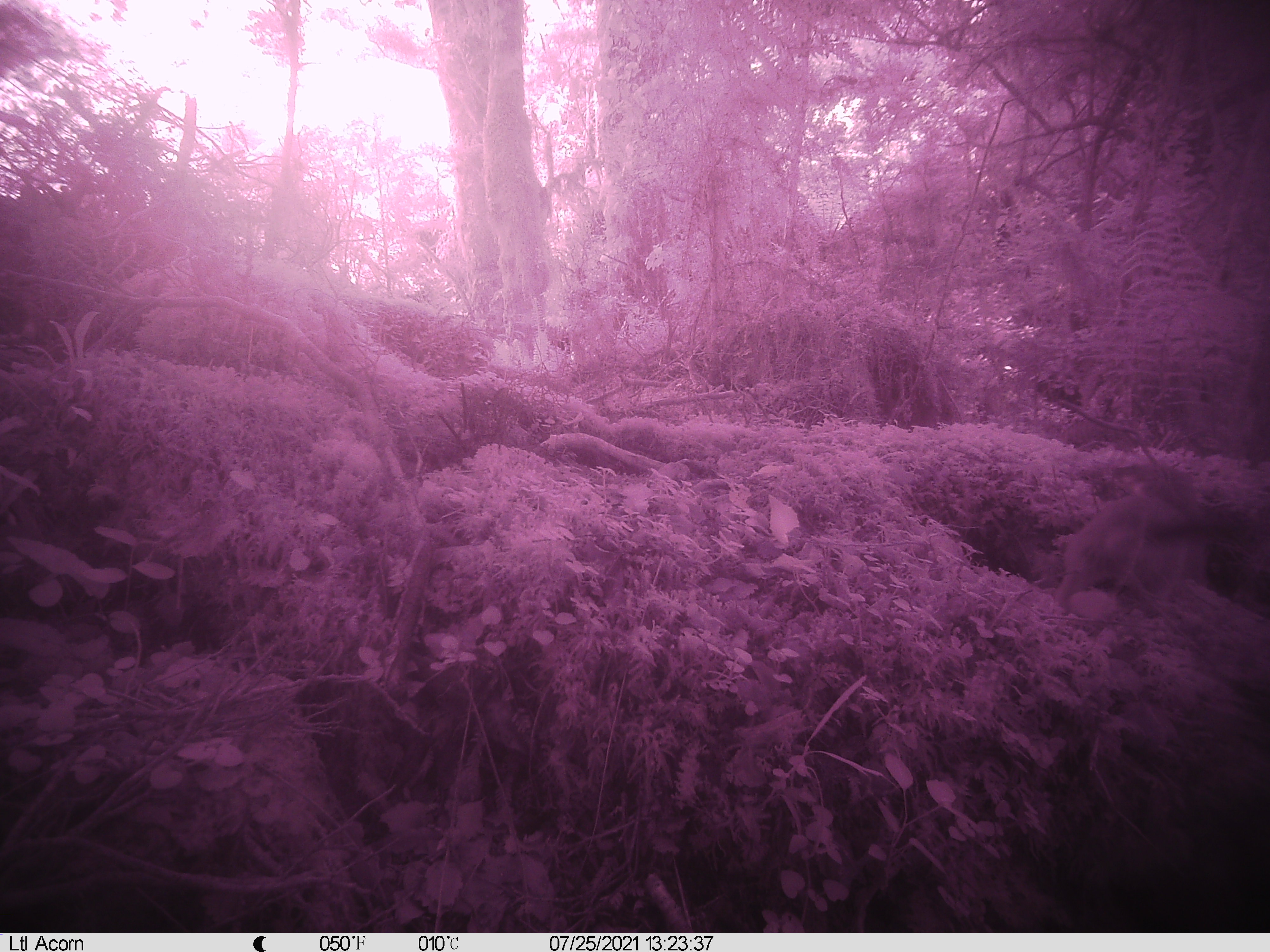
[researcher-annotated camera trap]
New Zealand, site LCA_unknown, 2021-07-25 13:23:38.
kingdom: Animalia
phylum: Chordata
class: Mammalia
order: Carnivora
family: Mustelidae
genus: Mustela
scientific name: Mustela erminea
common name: stoat